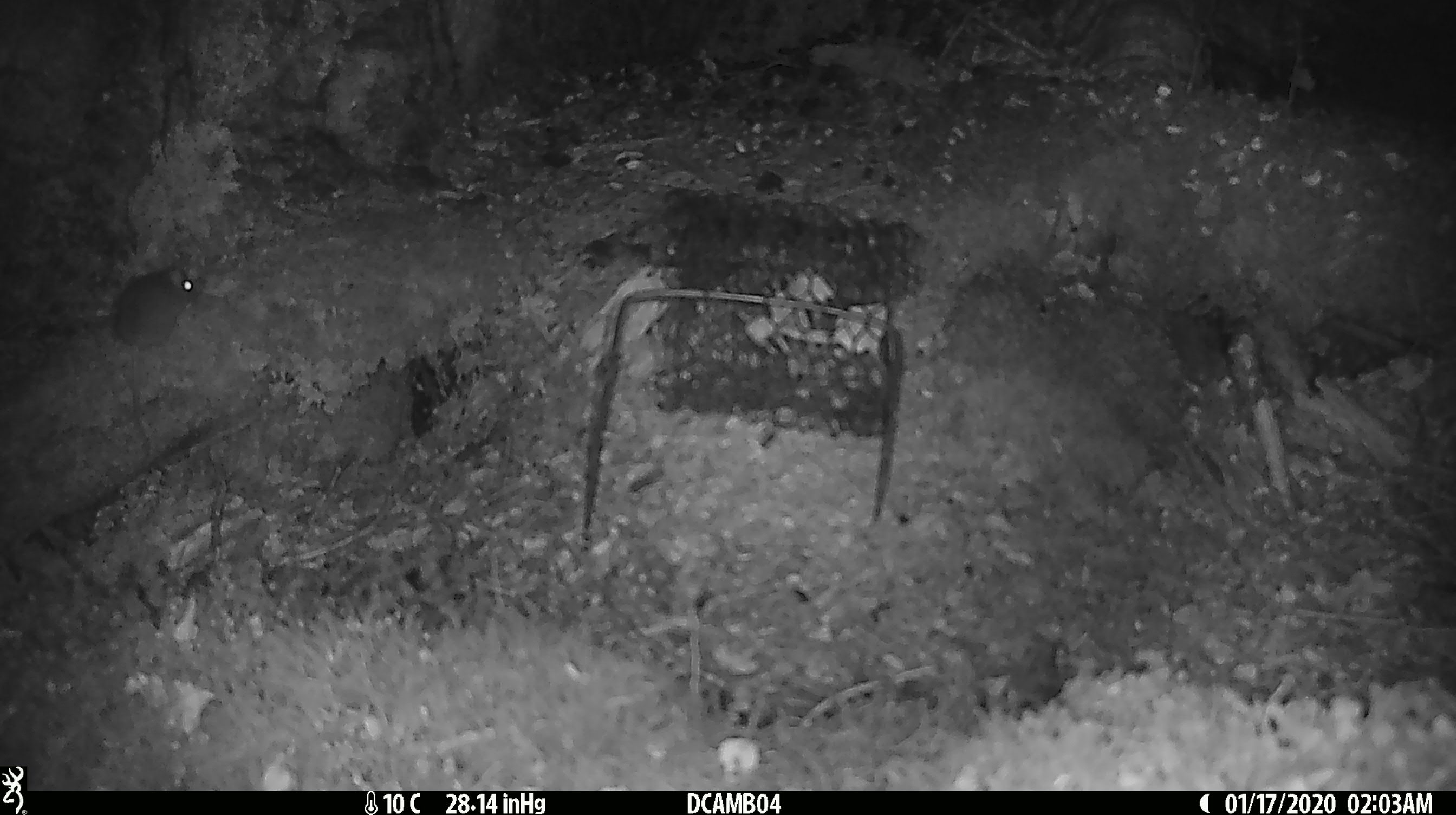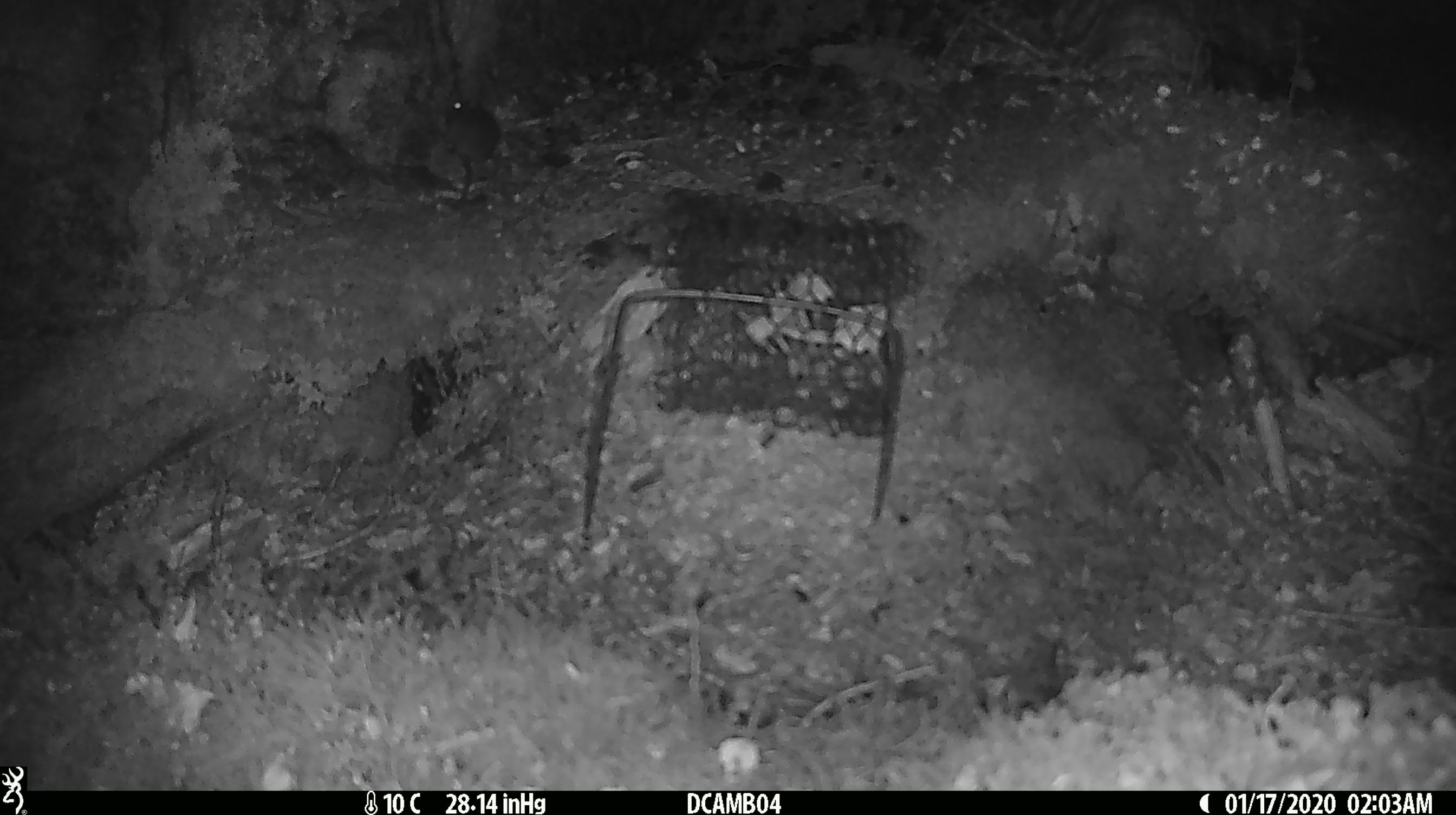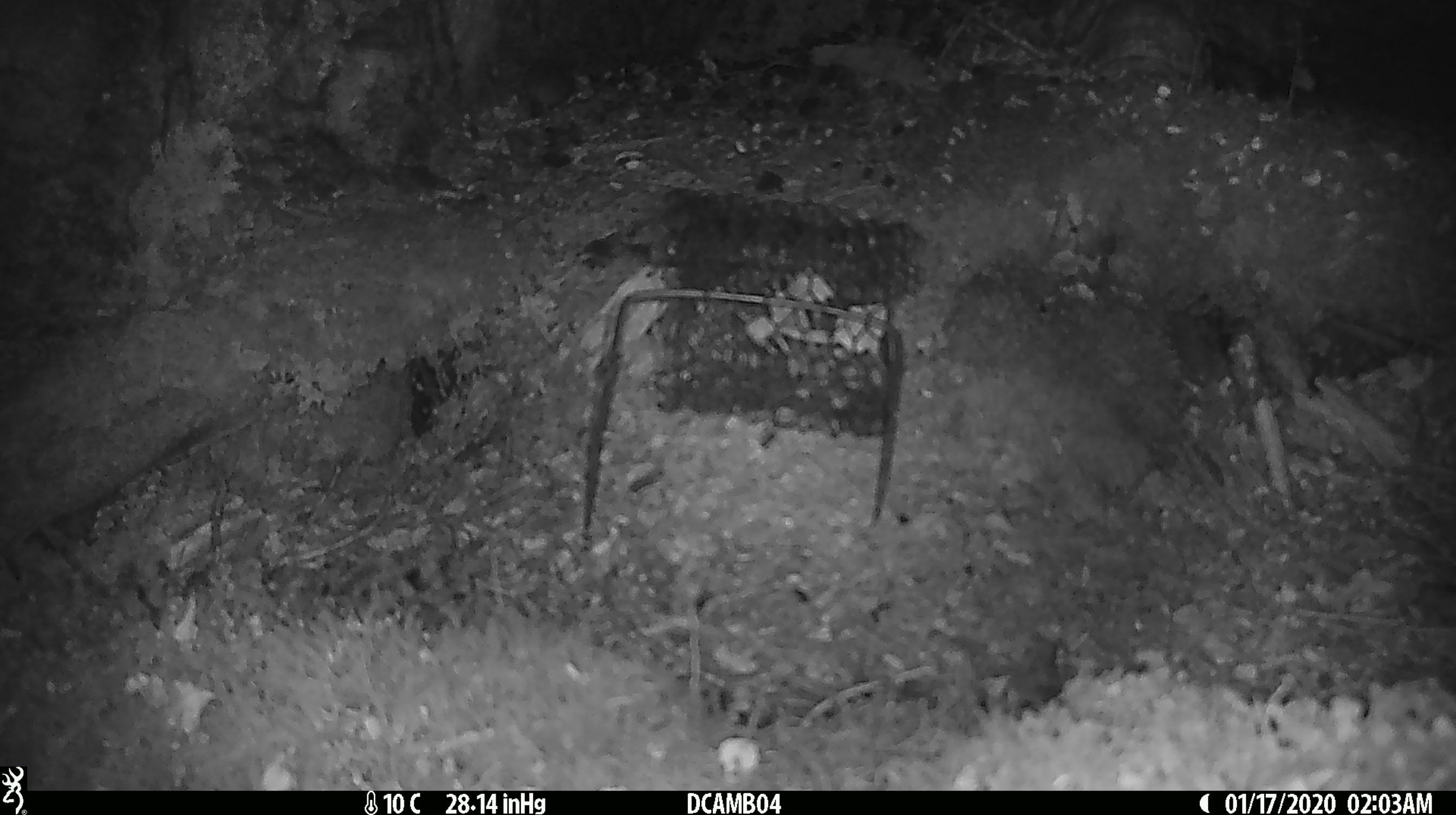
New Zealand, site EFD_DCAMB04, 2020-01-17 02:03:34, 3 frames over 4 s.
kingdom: Animalia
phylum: Chordata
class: Mammalia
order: Rodentia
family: Muridae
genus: Mus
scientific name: Mus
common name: mouse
Mouse (Mus).